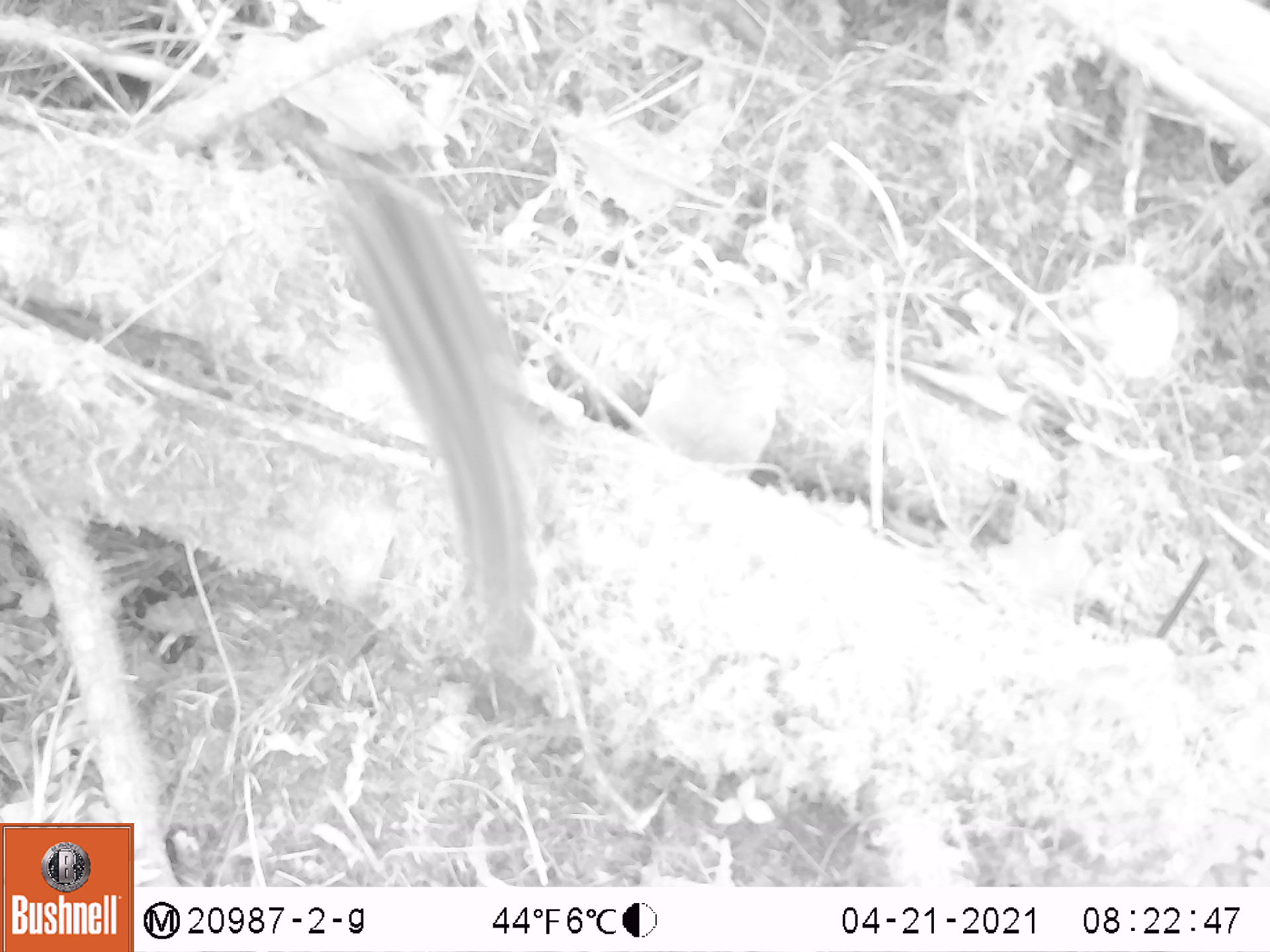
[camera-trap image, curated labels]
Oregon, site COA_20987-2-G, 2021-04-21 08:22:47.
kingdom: Animalia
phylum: Chordata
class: Mammalia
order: Rodentia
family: Sciuridae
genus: Neotamias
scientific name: Neotamias townsendii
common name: townsend's chipmunk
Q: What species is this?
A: Townsend's chipmunk (Neotamias townsendii).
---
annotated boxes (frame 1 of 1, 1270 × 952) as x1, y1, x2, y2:
townsend's chipmunk: 315, 150, 564, 666